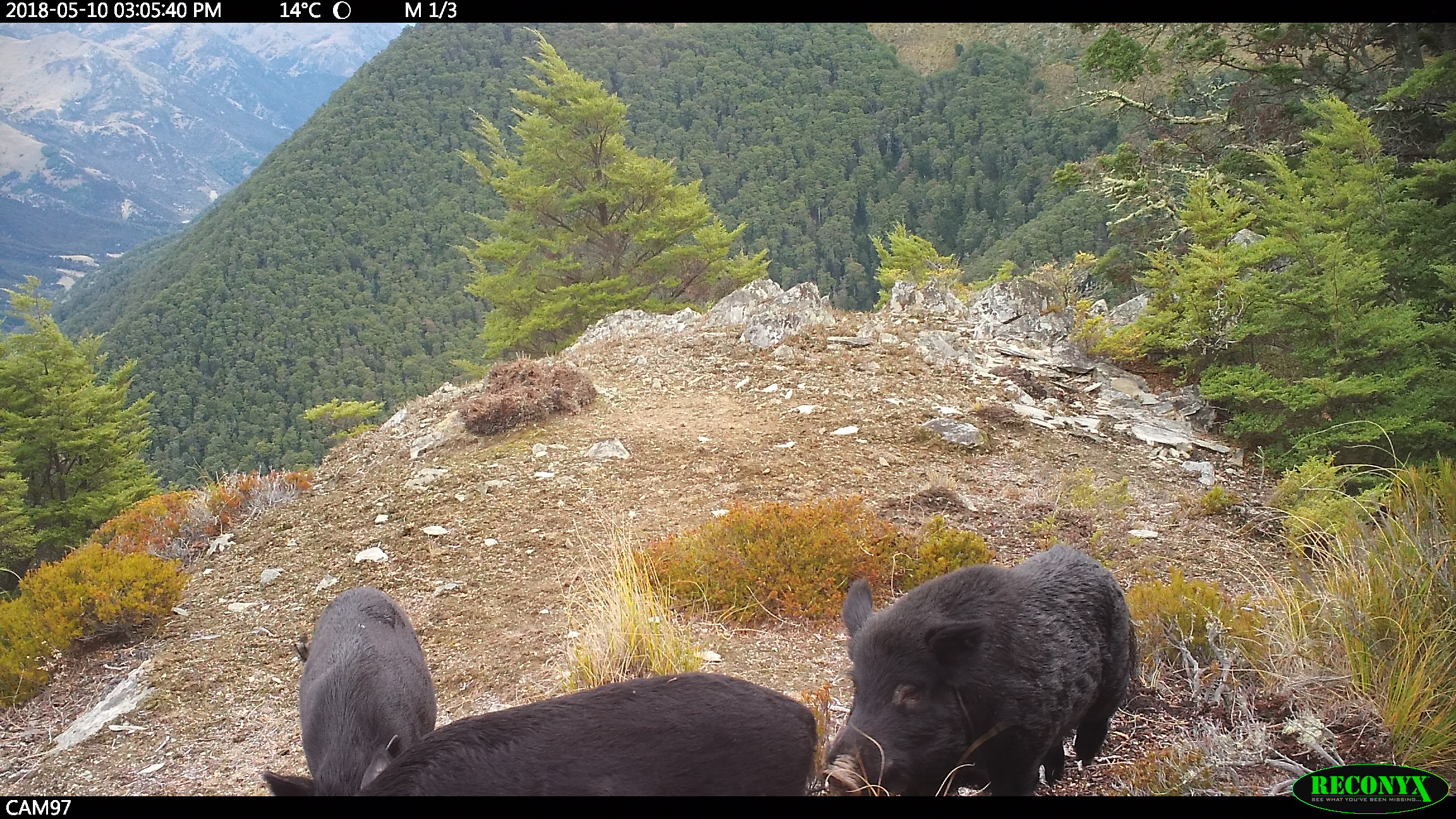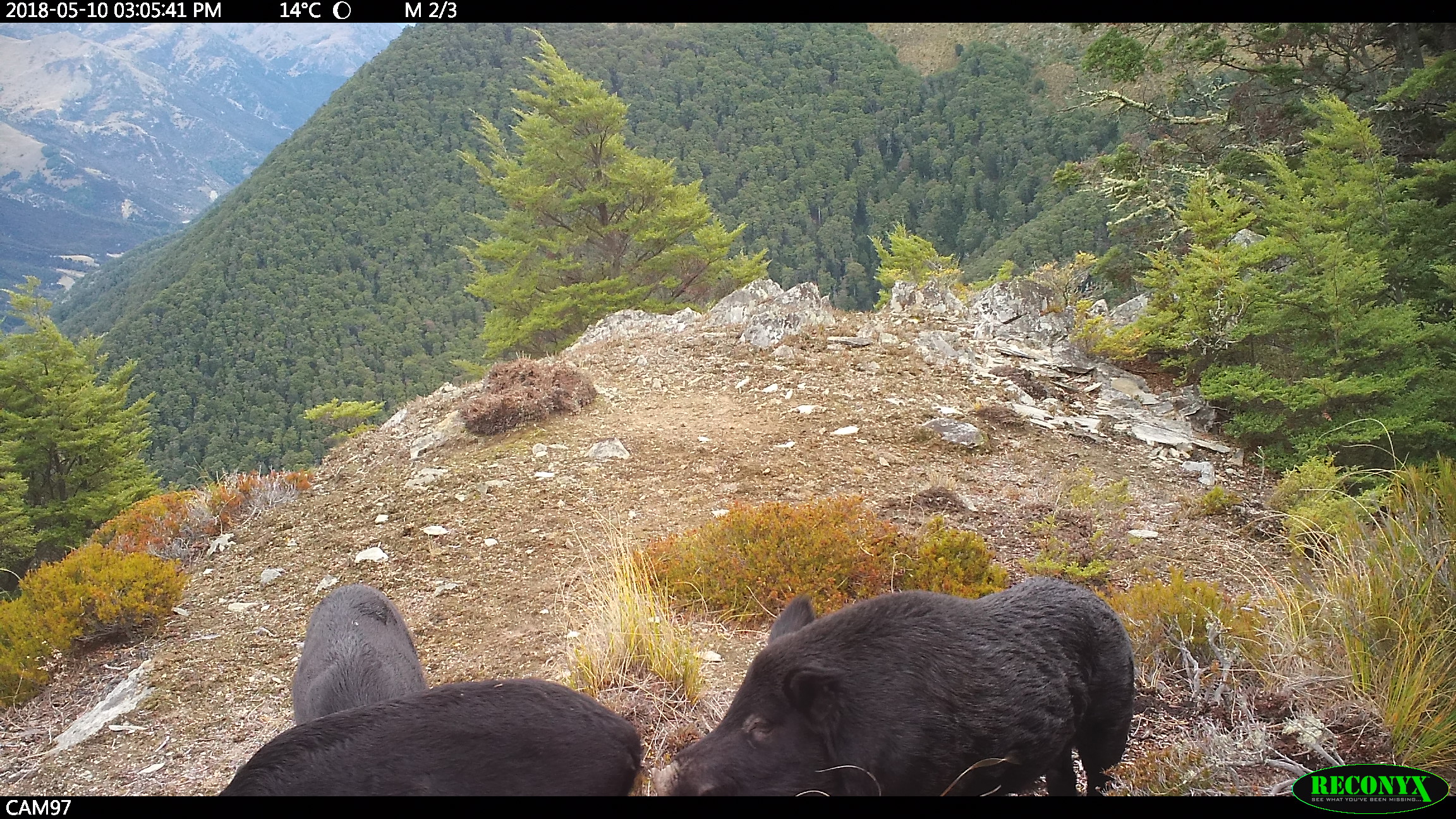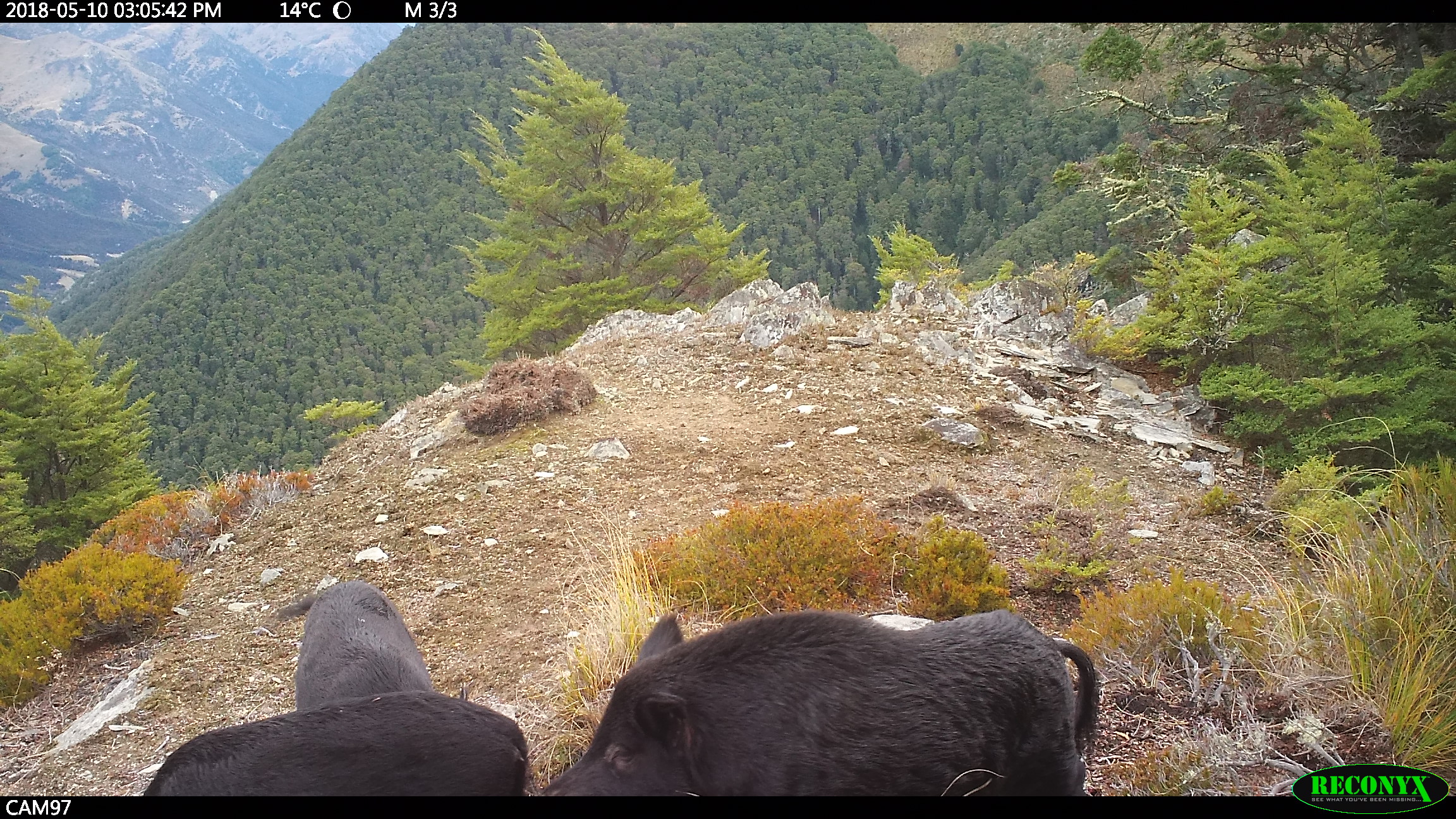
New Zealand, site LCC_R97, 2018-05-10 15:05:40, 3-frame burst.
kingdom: Animalia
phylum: Chordata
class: Mammalia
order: Artiodactyla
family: Suidae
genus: Sus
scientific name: Sus scrofa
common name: pig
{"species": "pig (Sus scrofa)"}